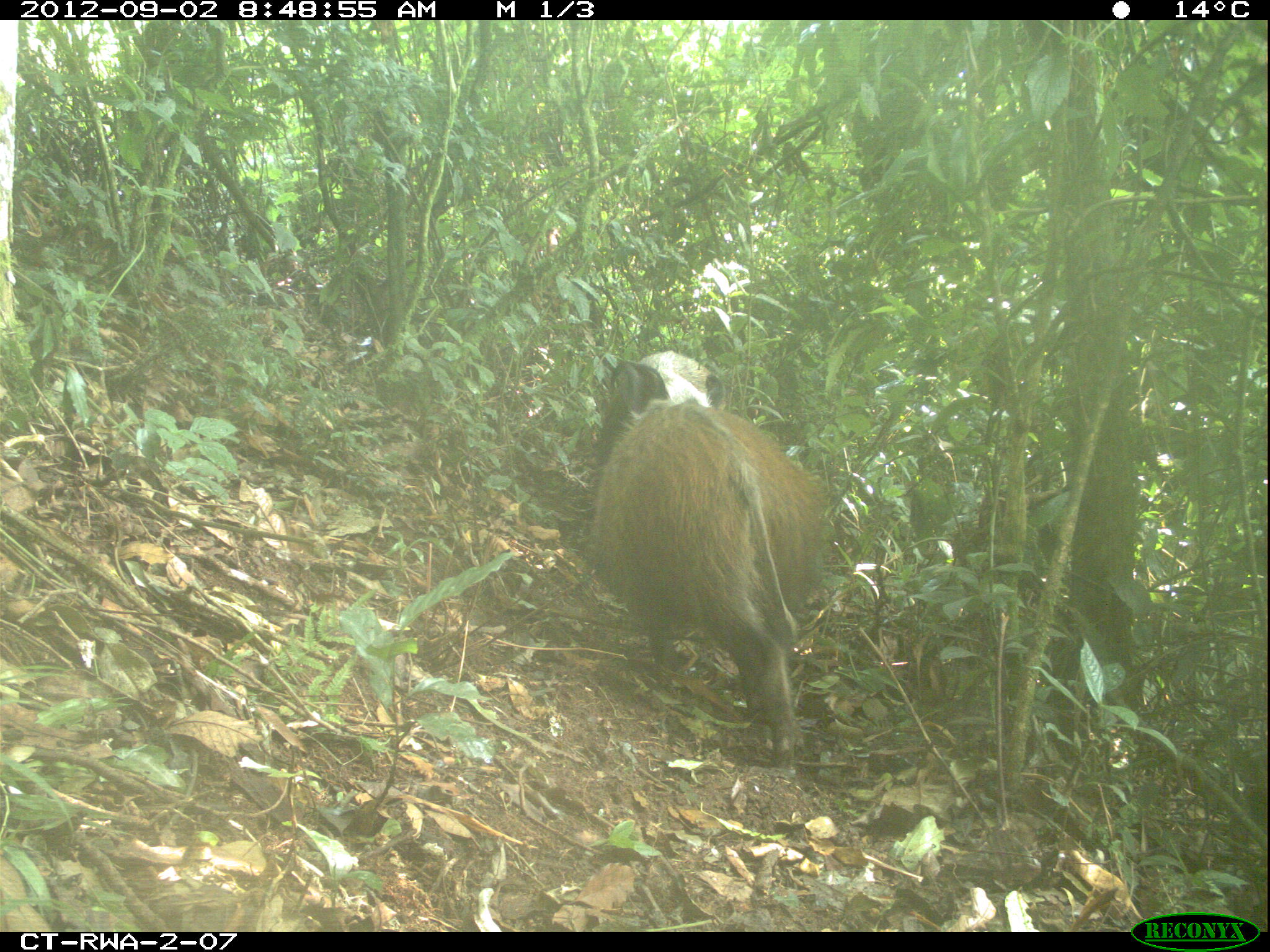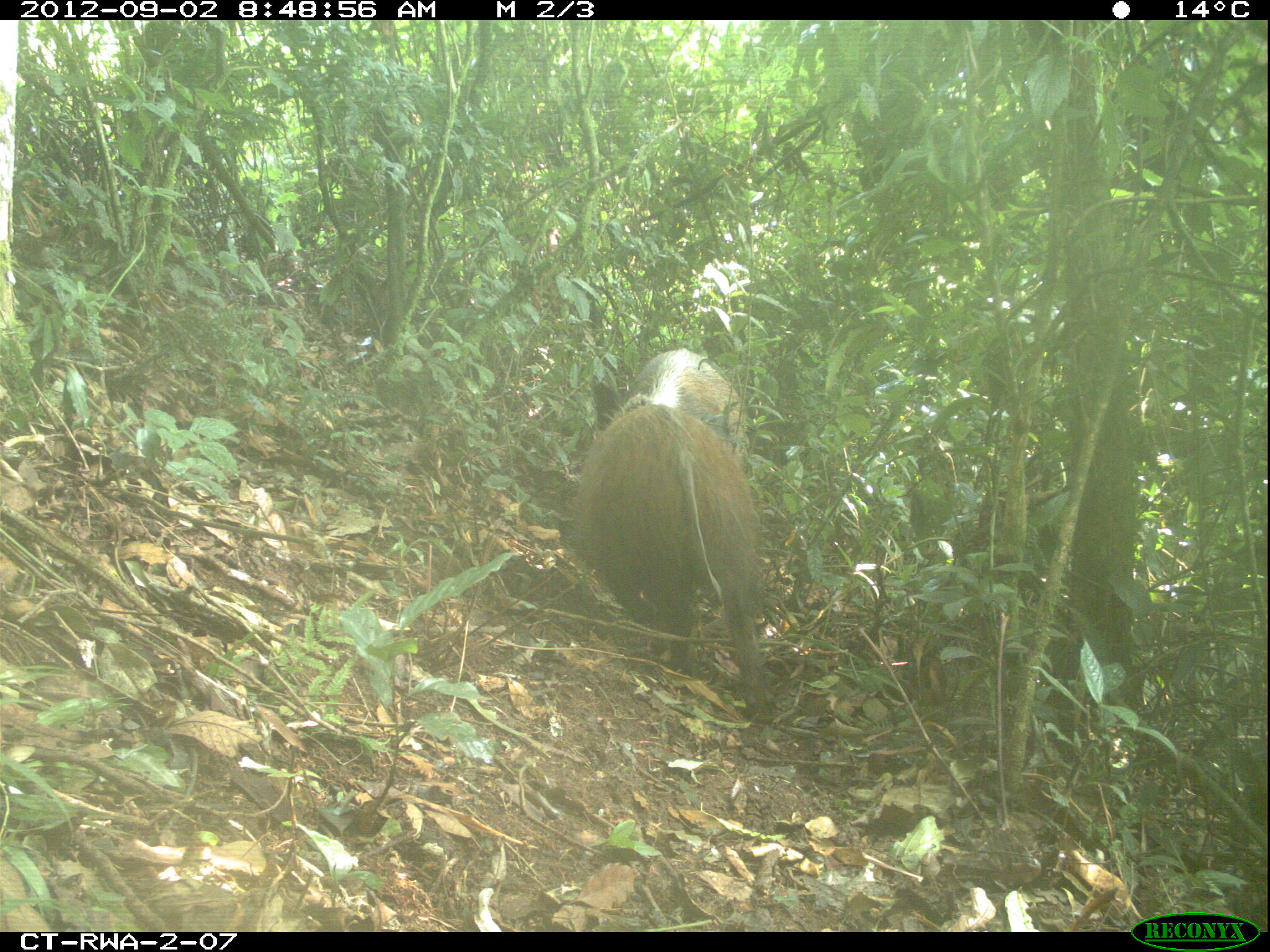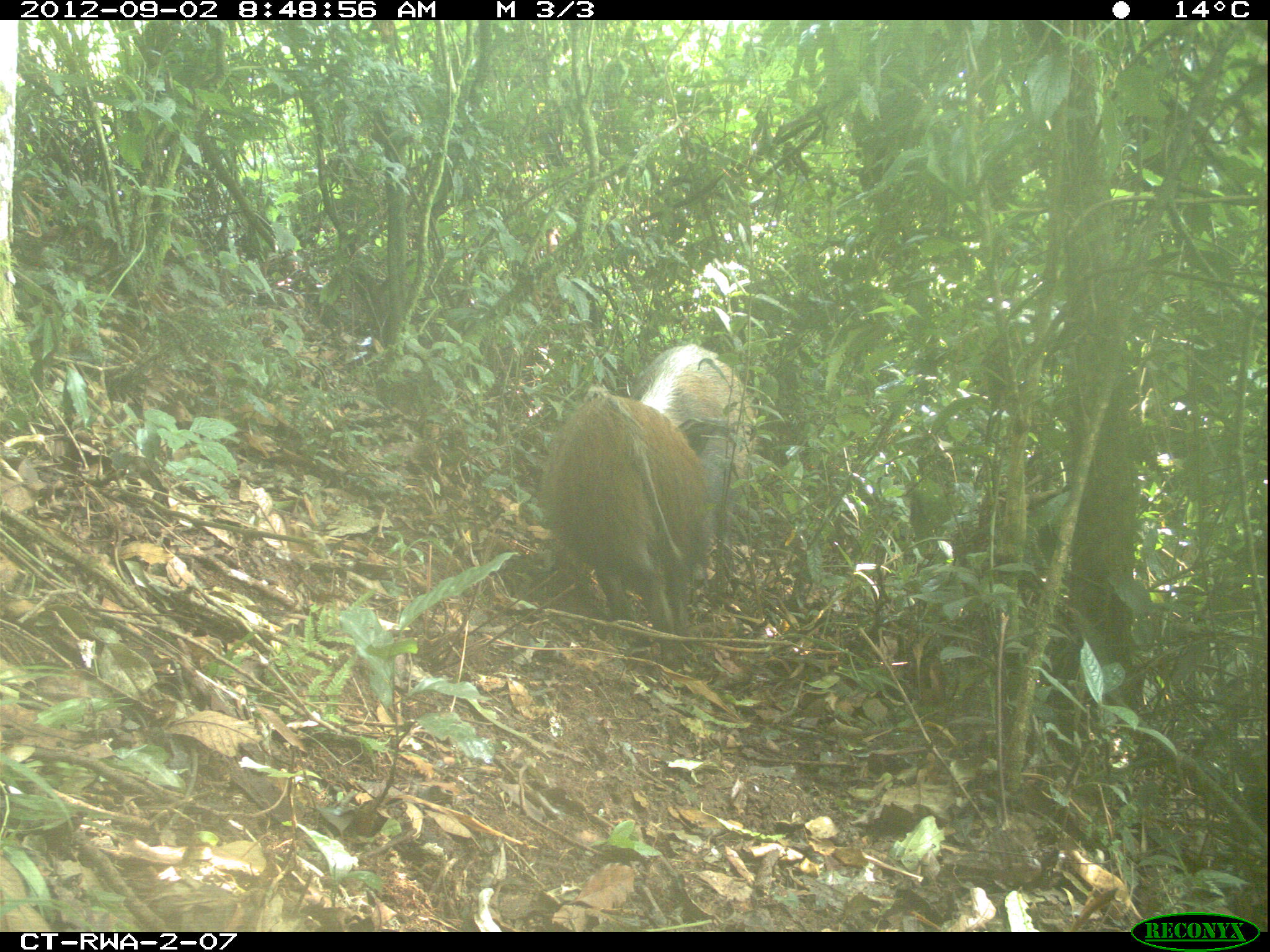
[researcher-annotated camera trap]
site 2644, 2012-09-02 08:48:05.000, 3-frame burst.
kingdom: Animalia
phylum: Chordata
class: Mammalia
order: Artiodactyla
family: Suidae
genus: Potamochoerus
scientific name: Potamochoerus larvatus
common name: bushpig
Potamochoerus larvatus (bushpig), count 8.